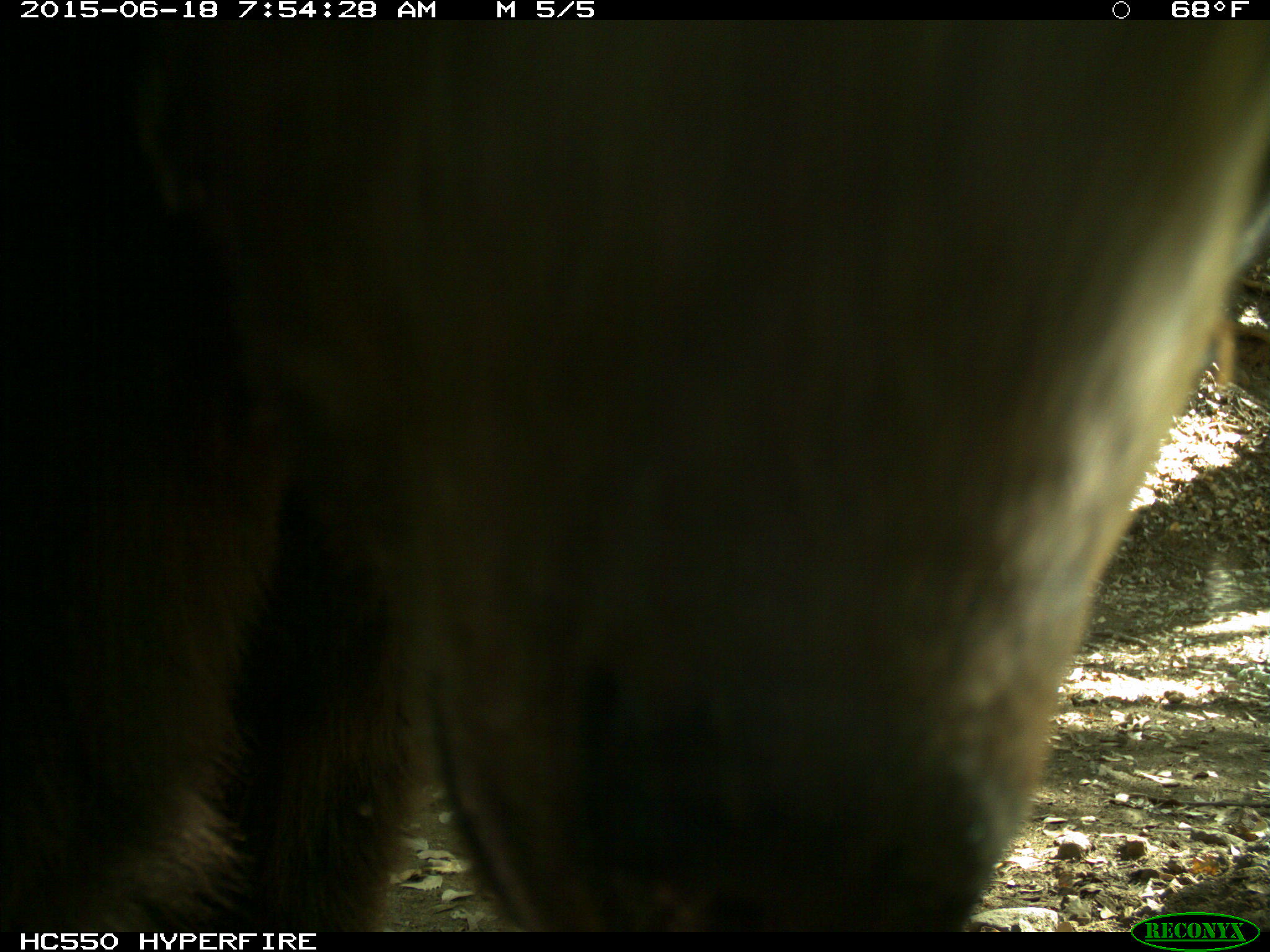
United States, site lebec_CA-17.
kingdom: Animalia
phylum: Chordata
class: Mammalia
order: Carnivora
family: Ursidae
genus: Ursus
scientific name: Ursus americanus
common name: american black bear